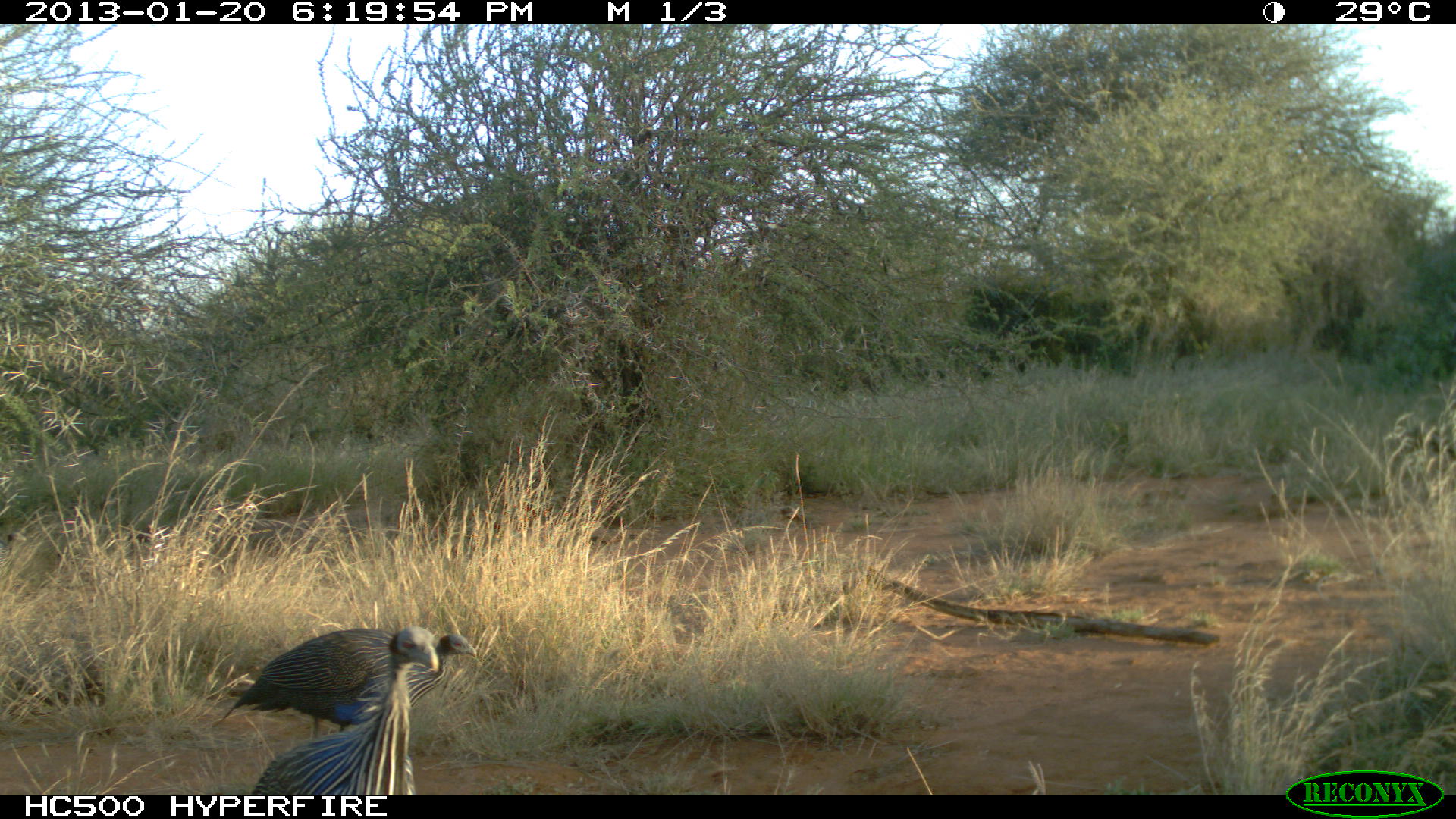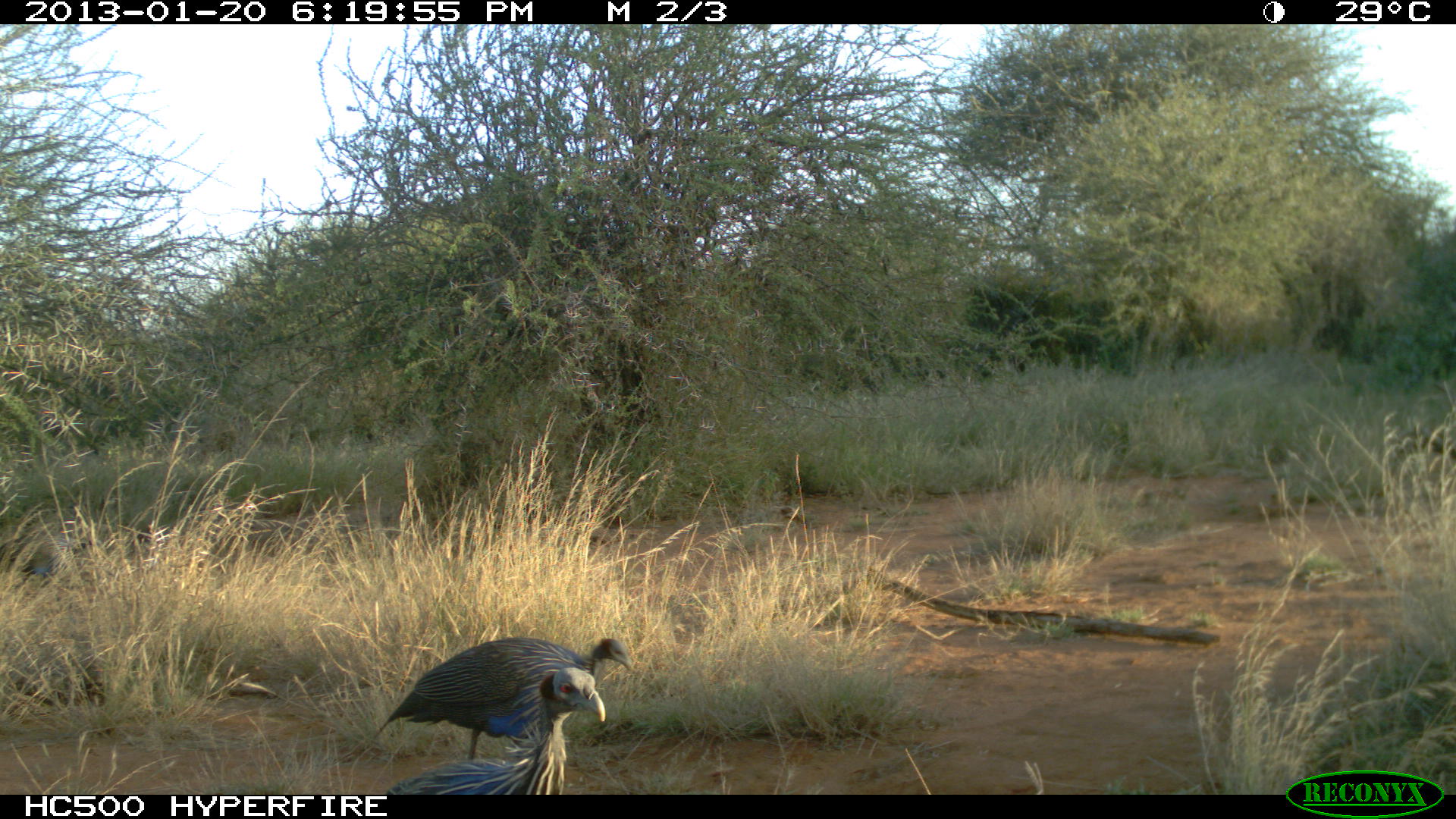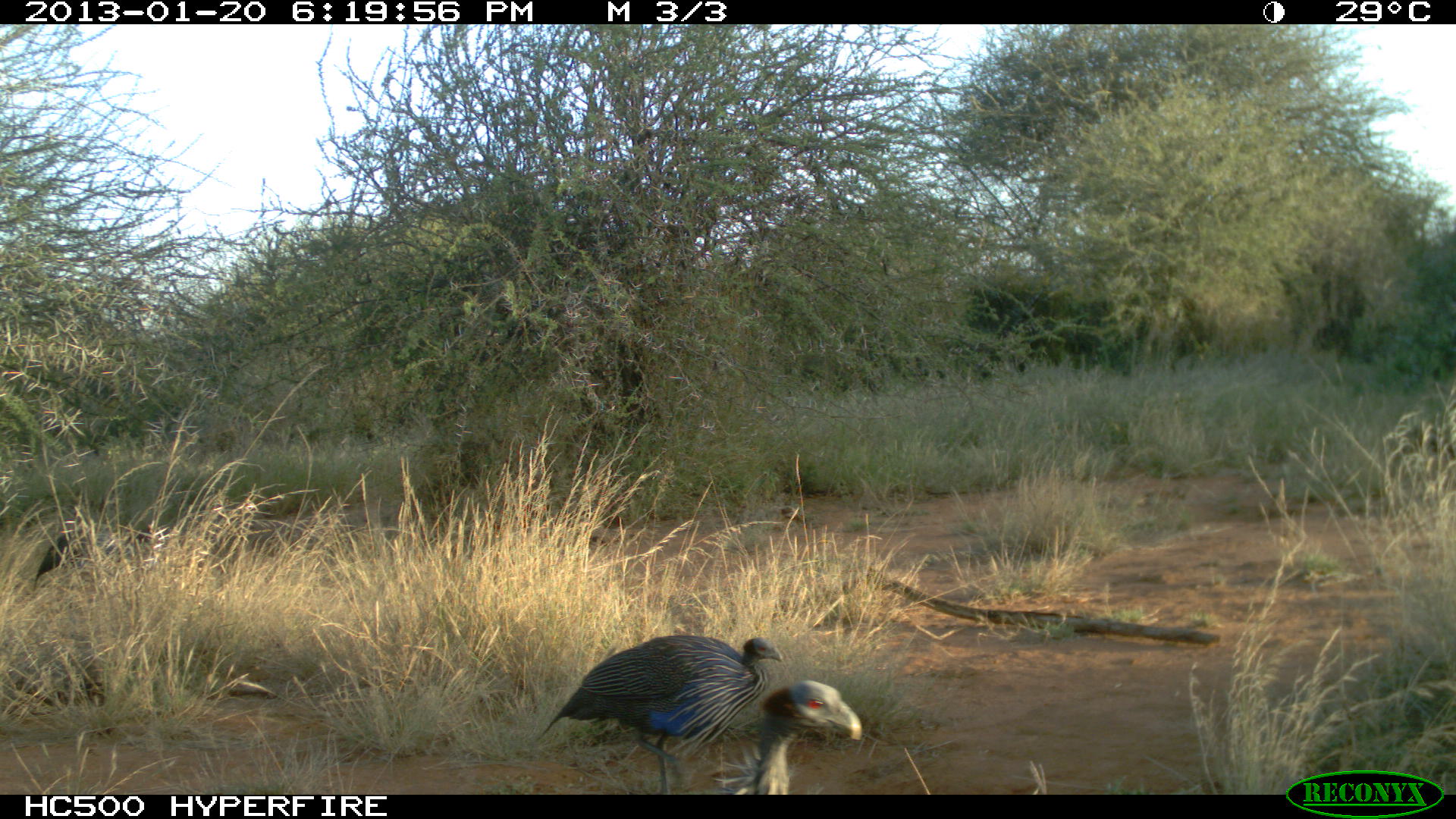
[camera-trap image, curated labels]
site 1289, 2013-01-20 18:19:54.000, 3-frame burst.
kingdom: Animalia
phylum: Chordata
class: Aves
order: Galliformes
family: Numididae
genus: Acryllium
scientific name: Acryllium vulturinum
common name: vulturine guineafowl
Acryllium vulturinum (vulturine guineafowl), count 2.